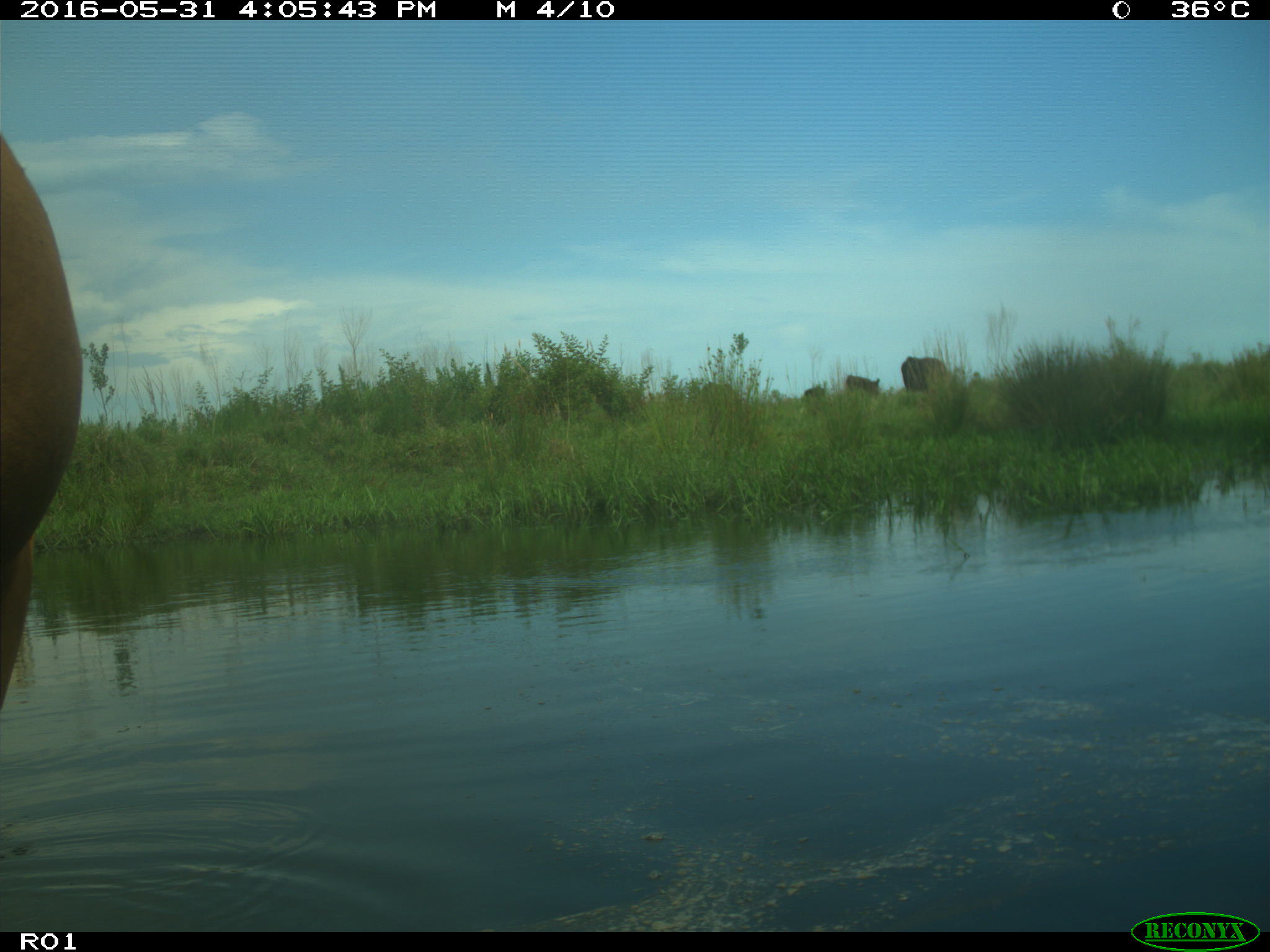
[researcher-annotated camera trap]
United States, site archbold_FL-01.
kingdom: Animalia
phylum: Chordata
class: Mammalia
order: Artiodactyla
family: Bovidae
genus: Bos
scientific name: Bos taurus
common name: domestic cow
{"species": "Bos taurus (domestic cow)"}